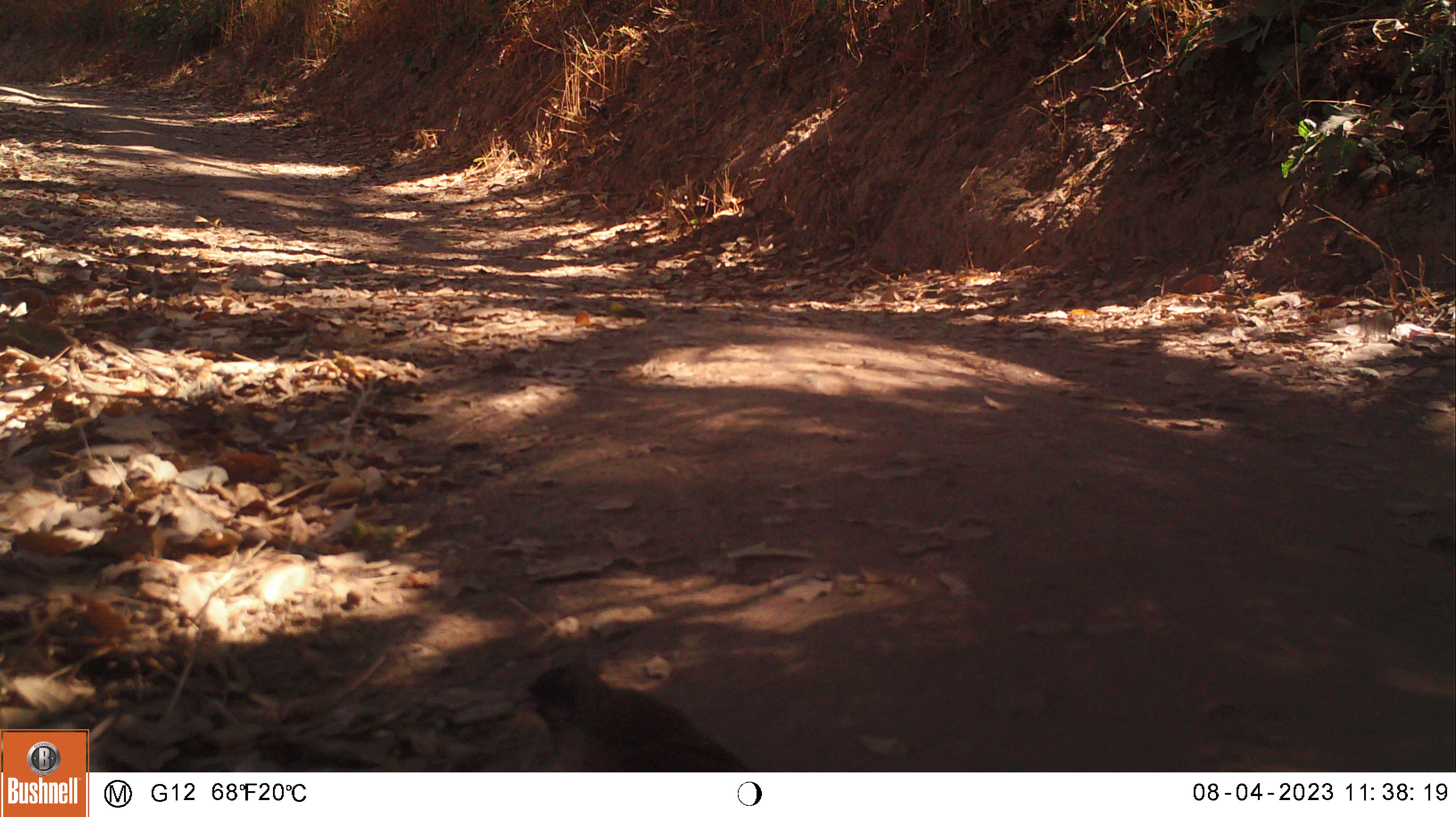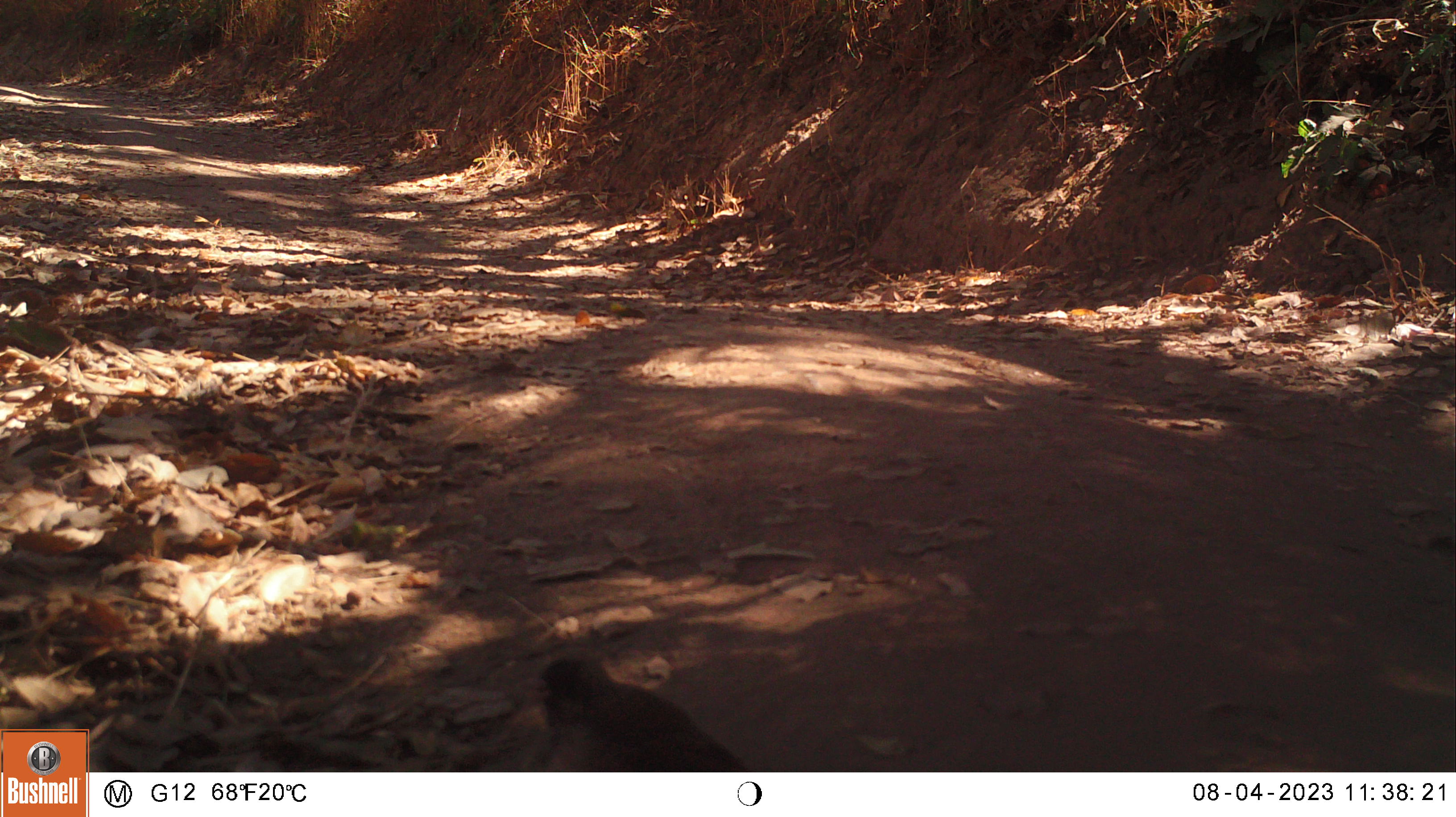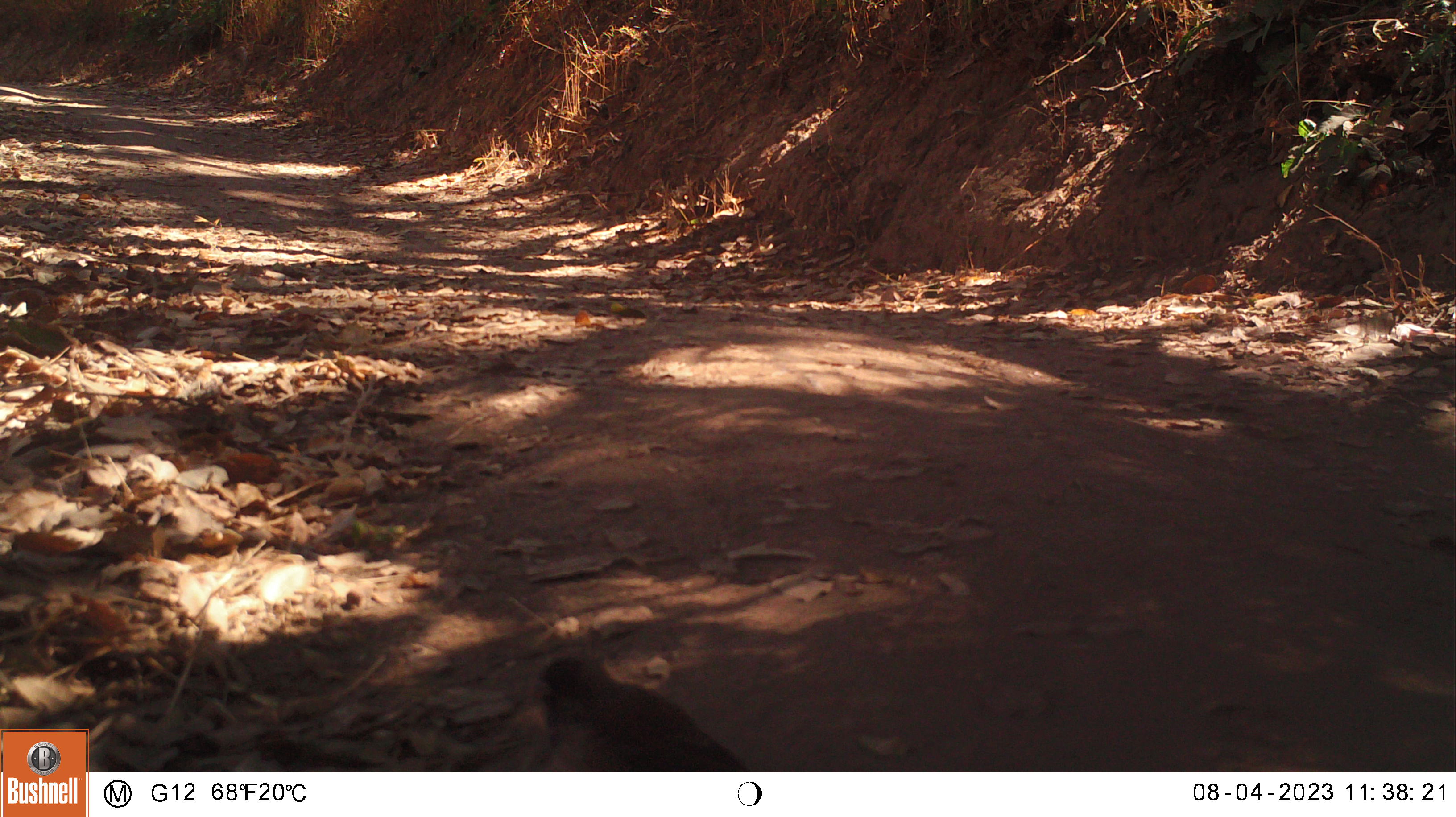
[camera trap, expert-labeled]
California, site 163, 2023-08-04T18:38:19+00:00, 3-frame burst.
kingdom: Animalia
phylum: Chordata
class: Aves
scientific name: Aves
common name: bird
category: unknown bird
Unknown bird (bird) (Aves).